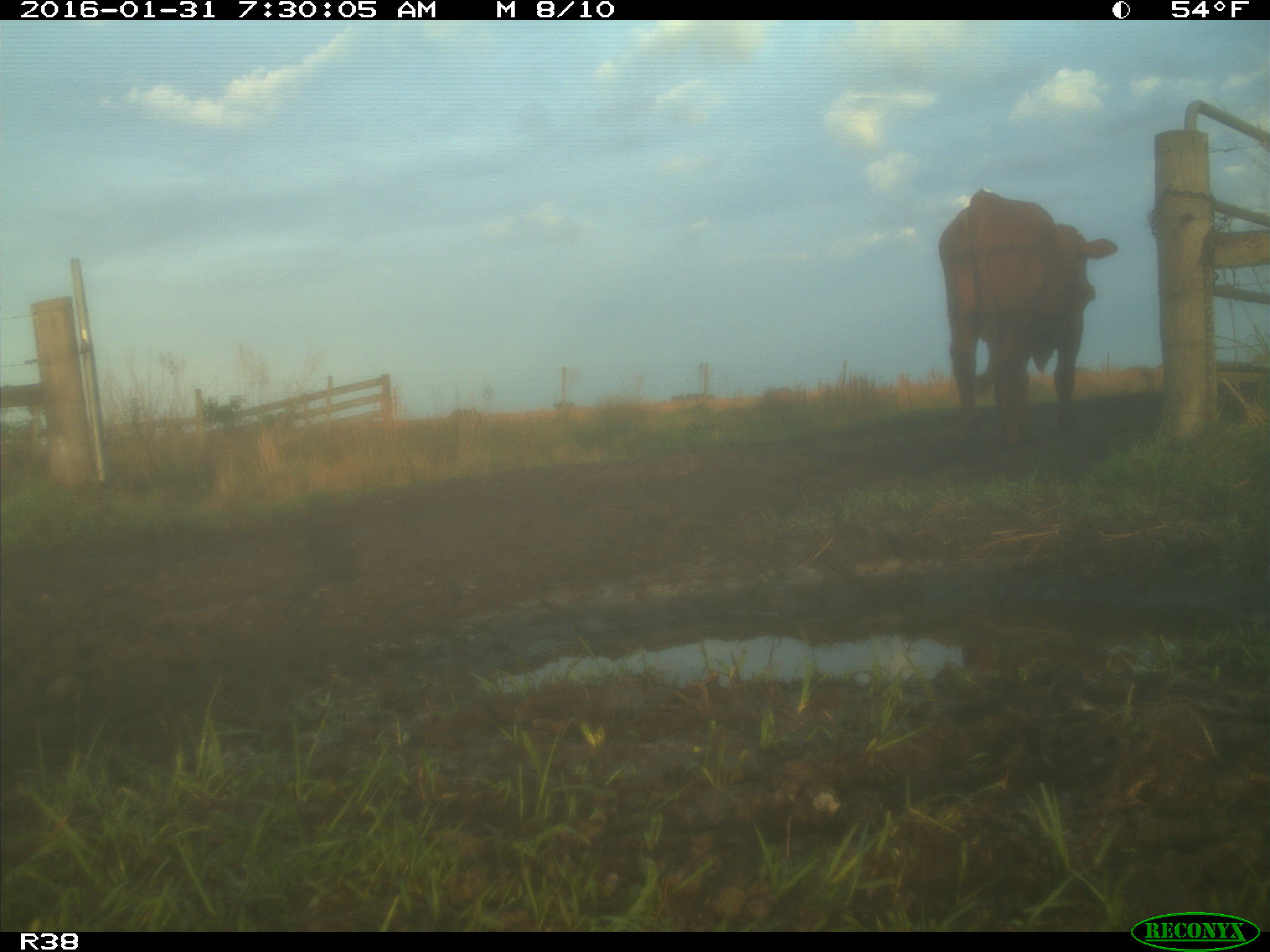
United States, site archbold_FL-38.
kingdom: Animalia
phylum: Chordata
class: Mammalia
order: Artiodactyla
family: Bovidae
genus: Bos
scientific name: Bos taurus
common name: domestic cow